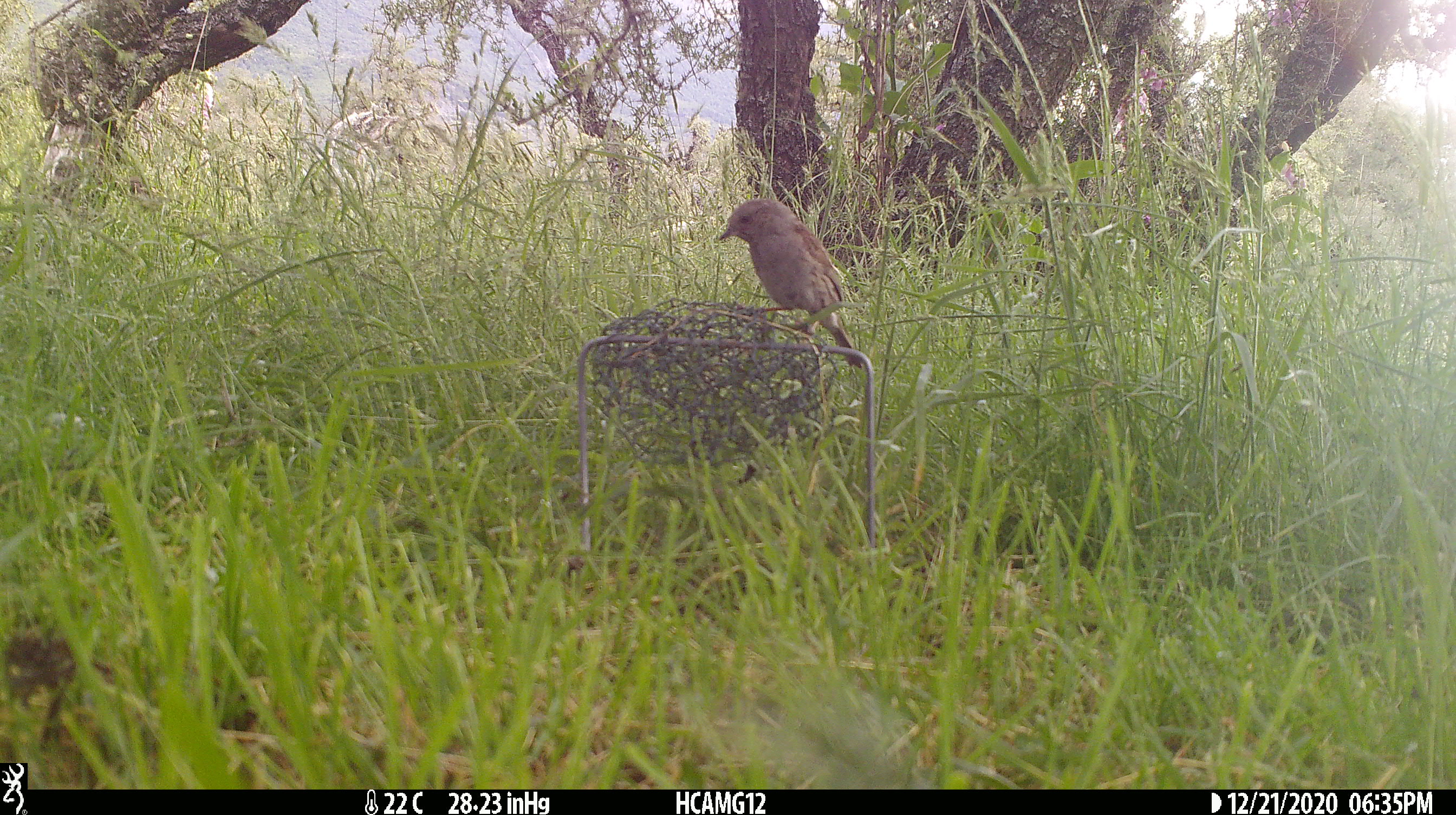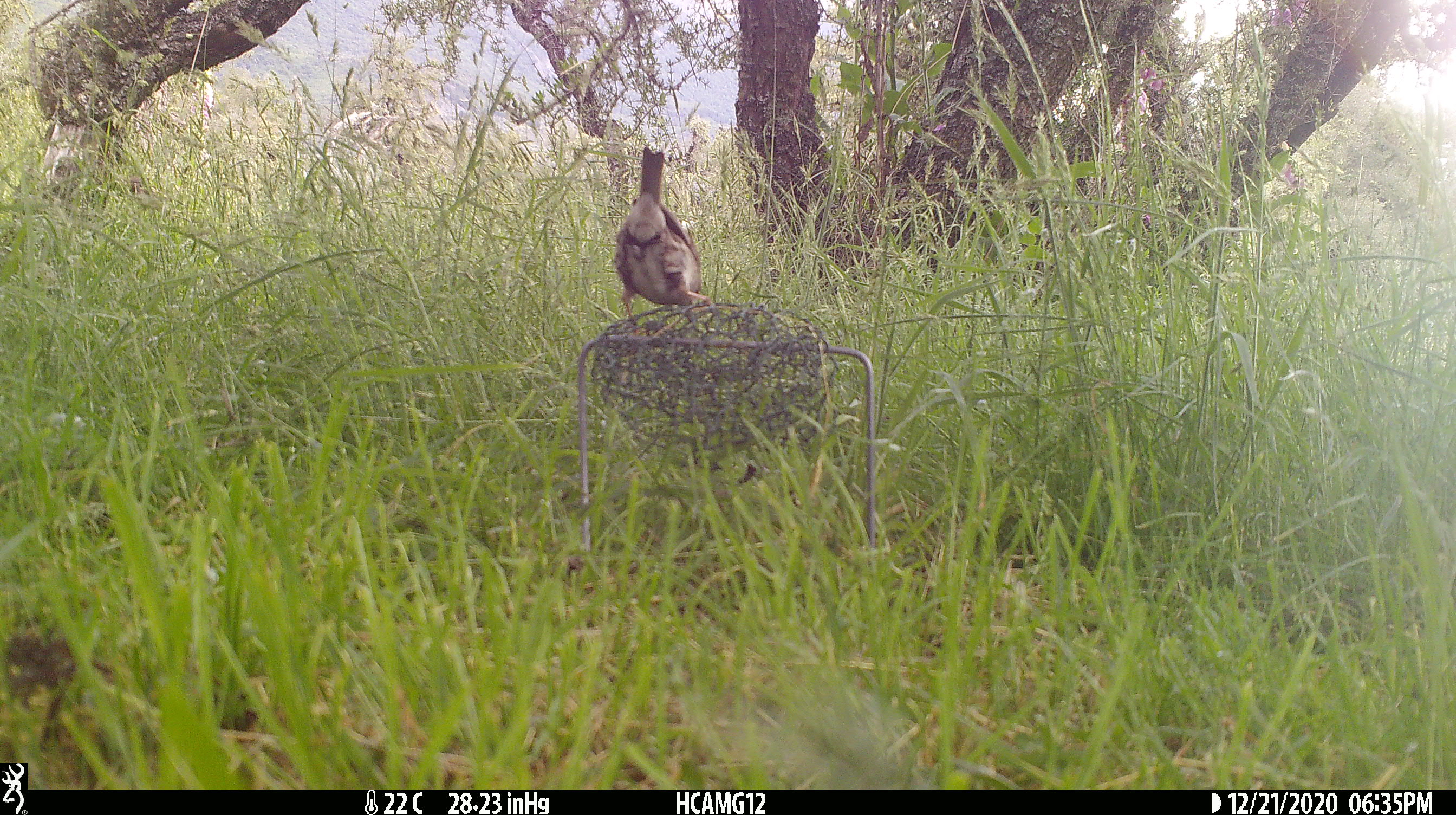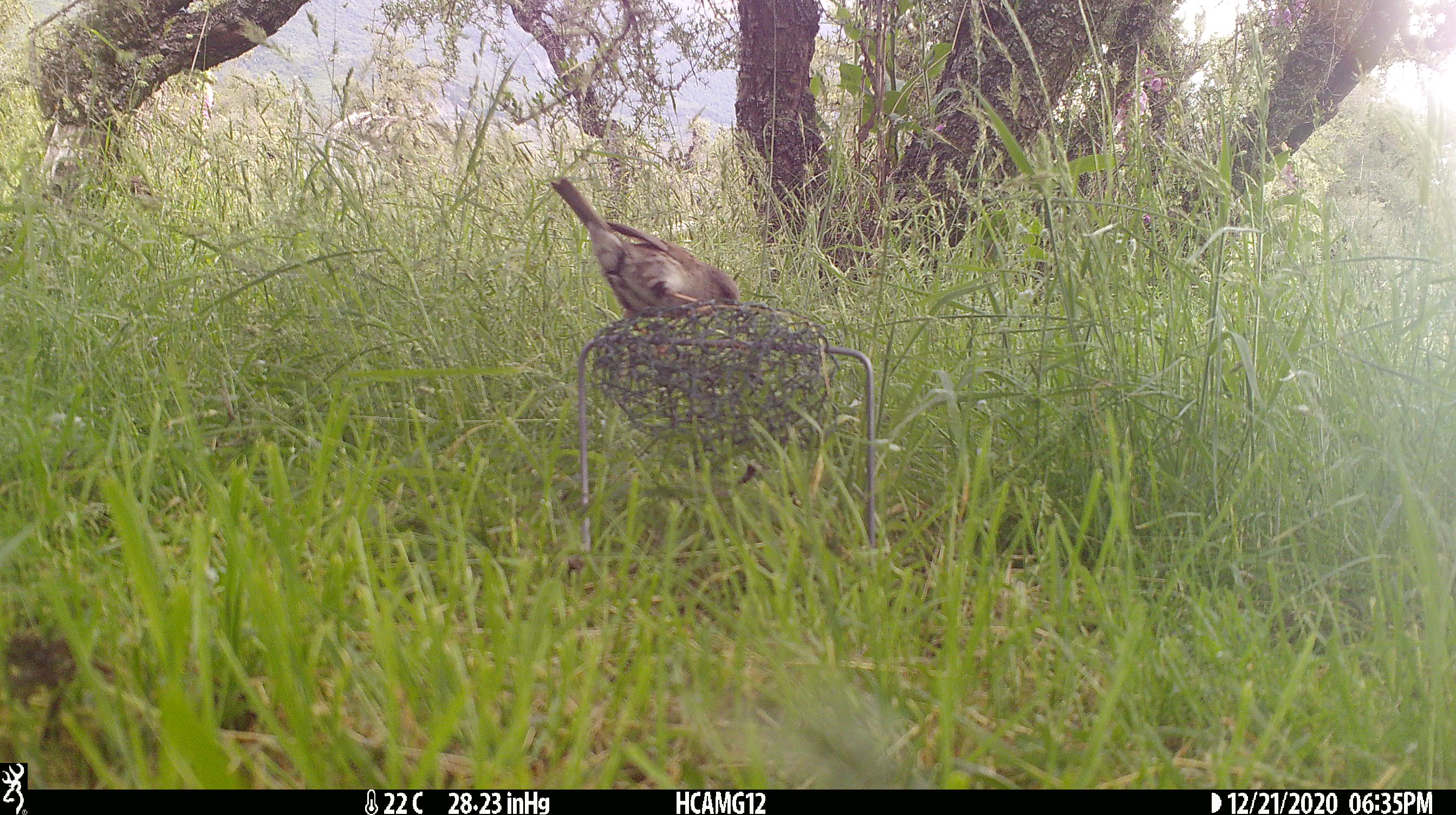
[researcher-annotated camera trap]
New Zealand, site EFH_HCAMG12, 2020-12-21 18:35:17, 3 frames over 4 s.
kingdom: Animalia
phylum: Chordata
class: Aves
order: Passeriformes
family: Prunellidae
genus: Prunella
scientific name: Prunella modularis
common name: dunnock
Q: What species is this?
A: Dunnock (Prunella modularis).